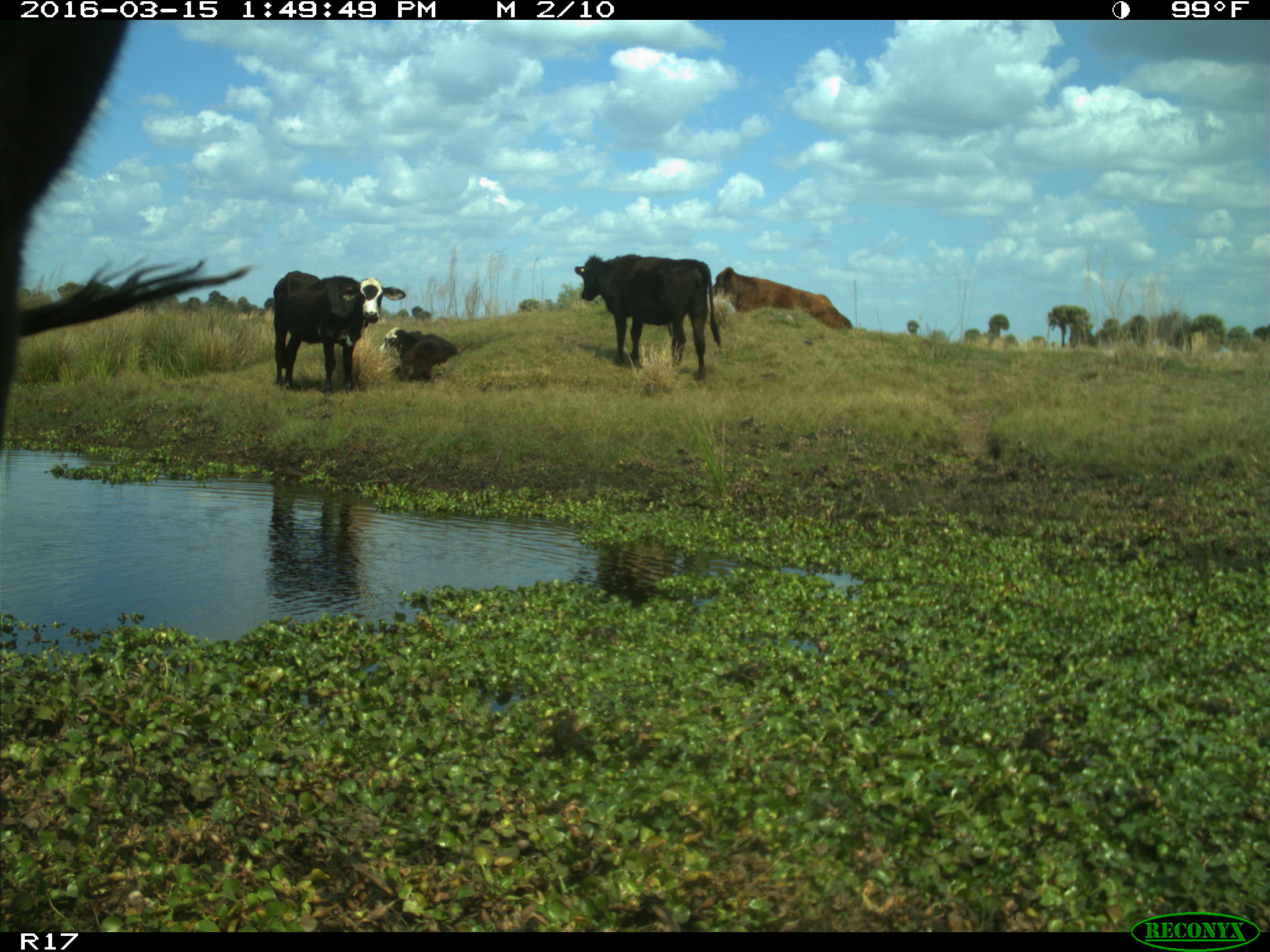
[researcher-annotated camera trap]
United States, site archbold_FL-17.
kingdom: Animalia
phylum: Chordata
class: Mammalia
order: Artiodactyla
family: Bovidae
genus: Bos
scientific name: Bos taurus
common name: domestic cow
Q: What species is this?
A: Bos taurus (domestic cow).